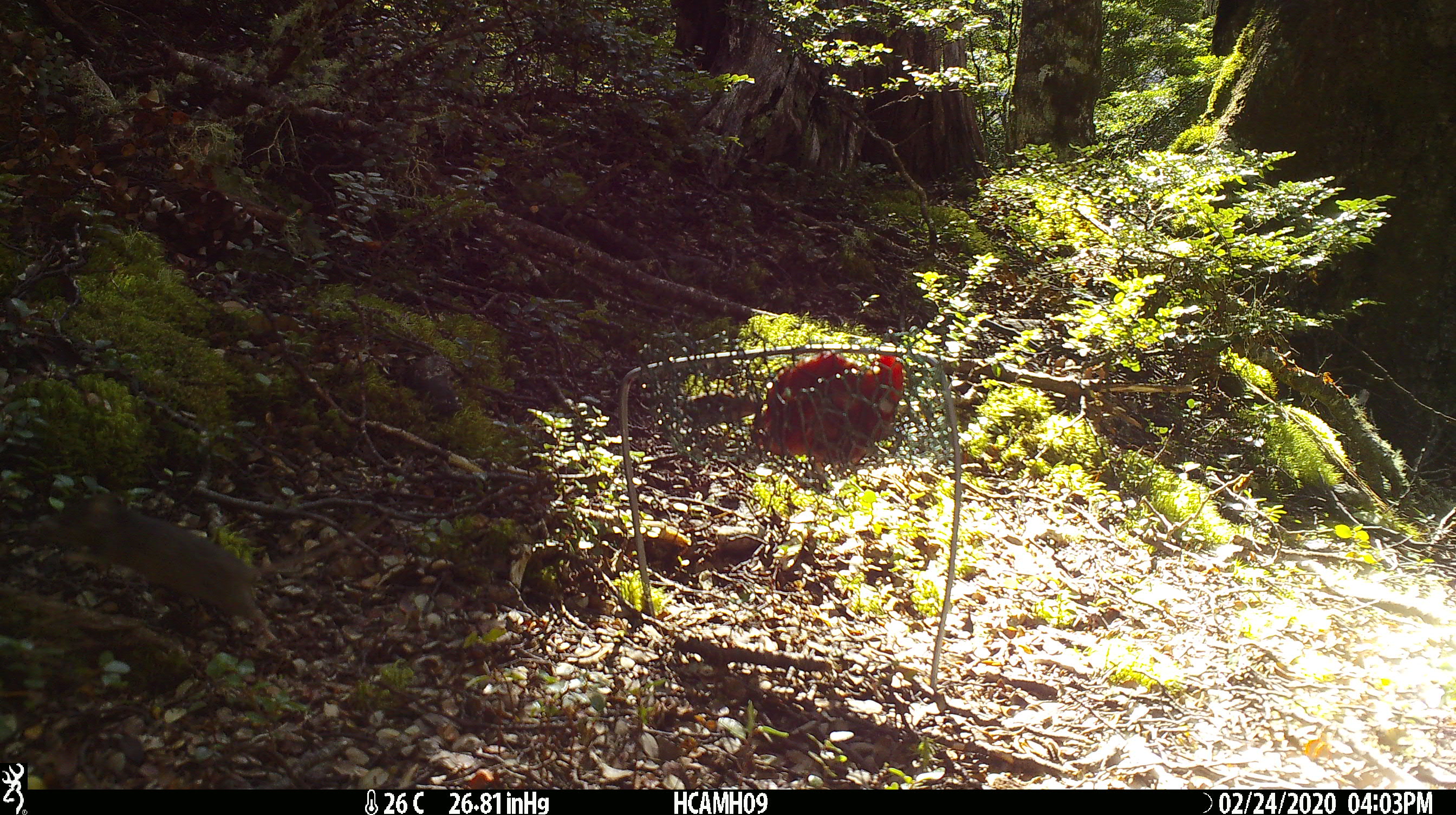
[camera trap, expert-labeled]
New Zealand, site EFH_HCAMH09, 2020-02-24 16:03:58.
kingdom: Animalia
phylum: Chordata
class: Mammalia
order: Rodentia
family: Muridae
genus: Mus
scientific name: Mus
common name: mouse